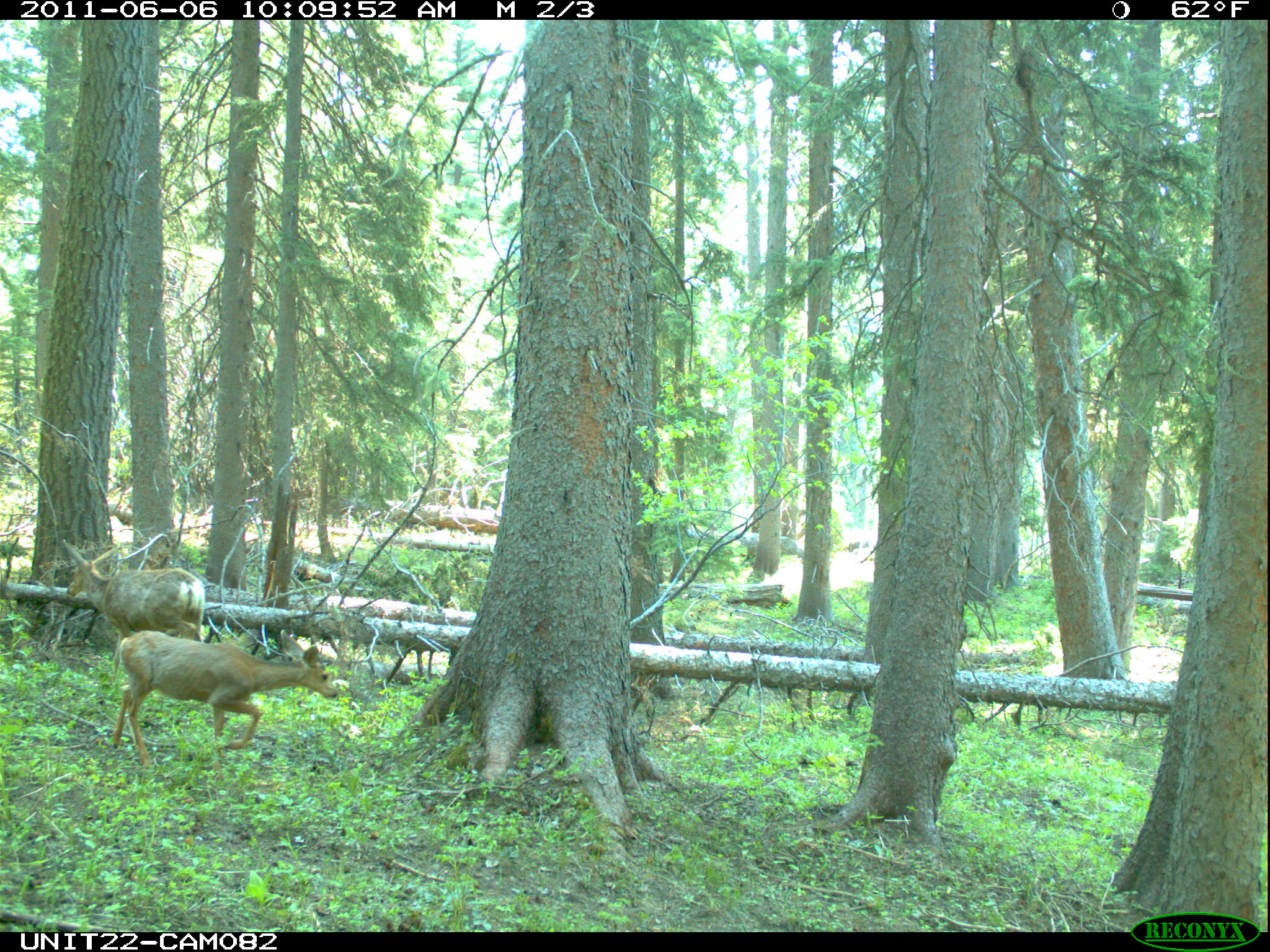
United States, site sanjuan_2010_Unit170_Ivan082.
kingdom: Animalia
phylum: Chordata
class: Mammalia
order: Artiodactyla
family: Cervidae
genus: Odocoileus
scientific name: Odocoileus hemionus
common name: mule deer